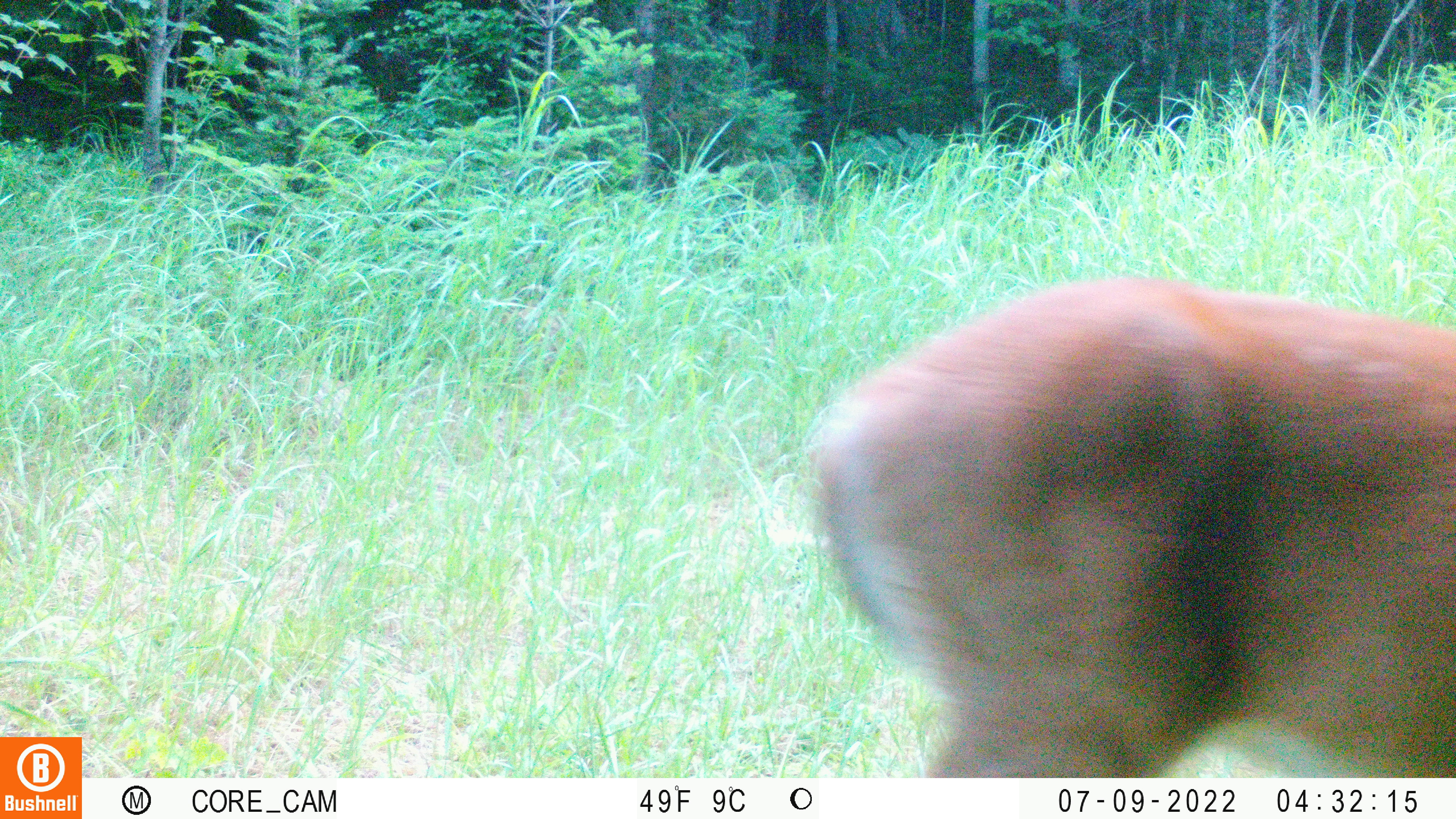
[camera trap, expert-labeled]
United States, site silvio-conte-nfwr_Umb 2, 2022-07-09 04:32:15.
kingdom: Animalia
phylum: Chordata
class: Mammalia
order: Artiodactyla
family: Cervidae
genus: Odocoileus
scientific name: Odocoileus virginianus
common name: white-tailed deer